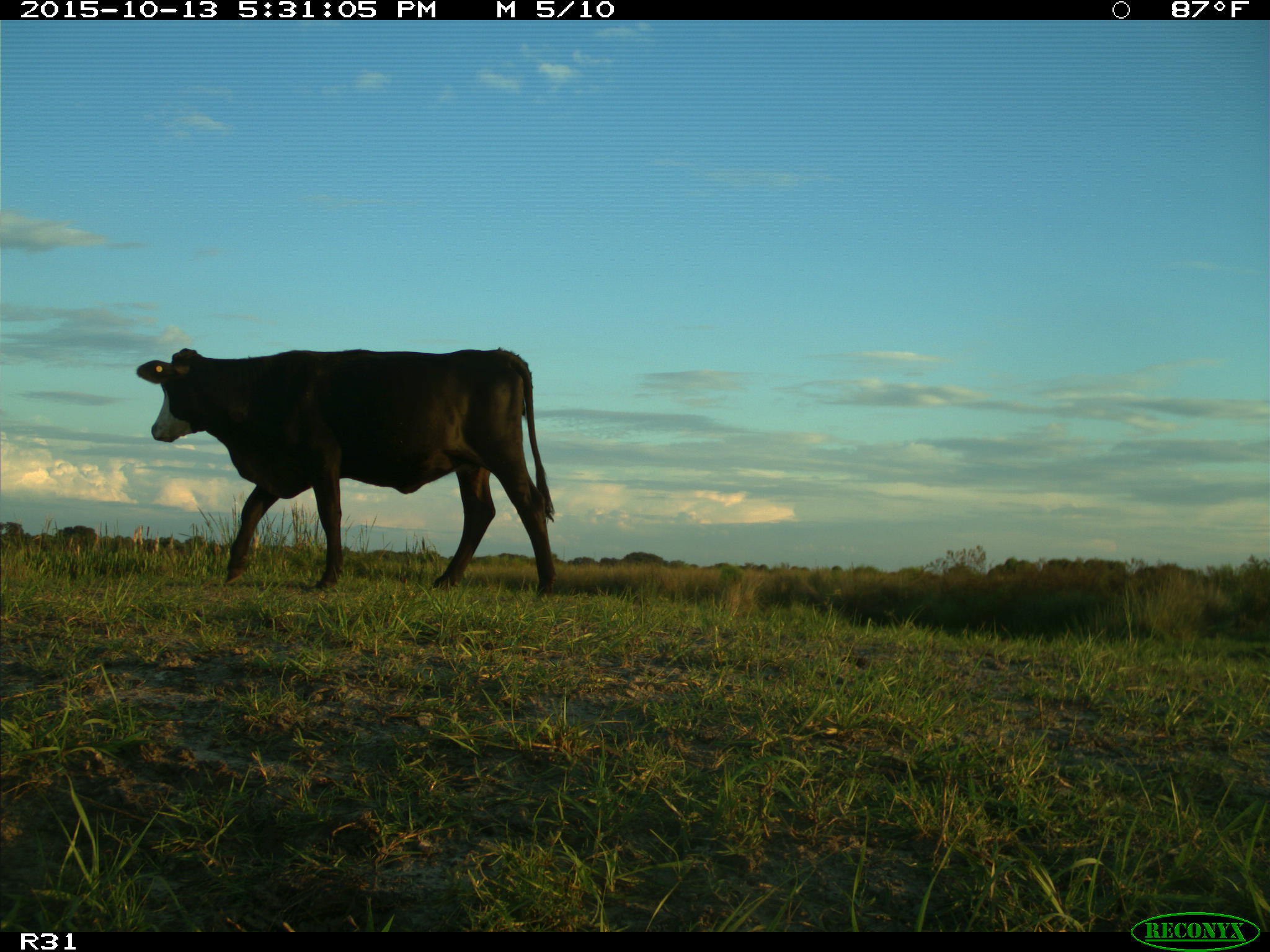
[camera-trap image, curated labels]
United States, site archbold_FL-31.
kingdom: Animalia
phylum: Chordata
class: Mammalia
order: Artiodactyla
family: Bovidae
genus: Bos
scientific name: Bos taurus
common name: domestic cow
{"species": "Bos taurus (domestic cow)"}